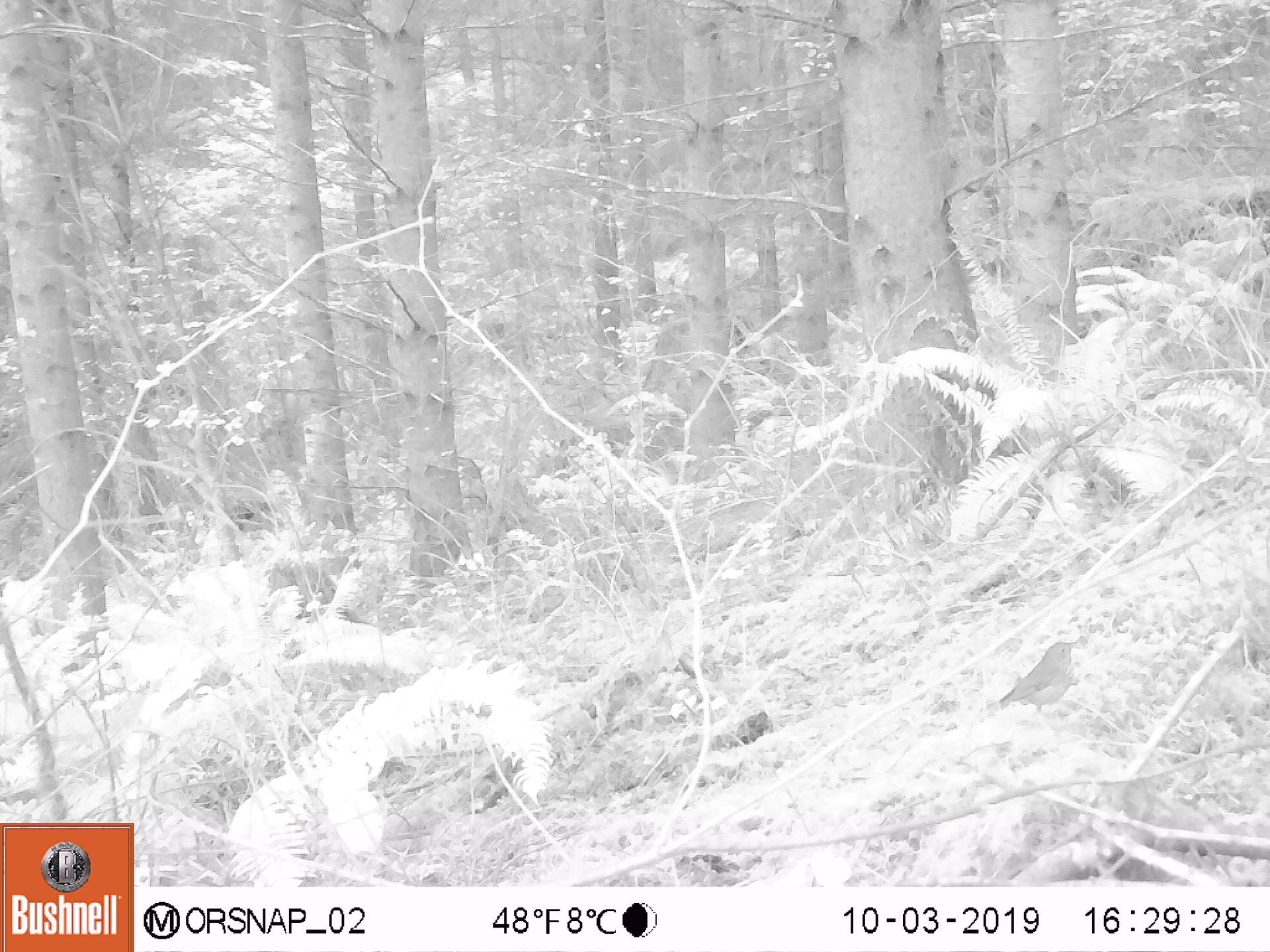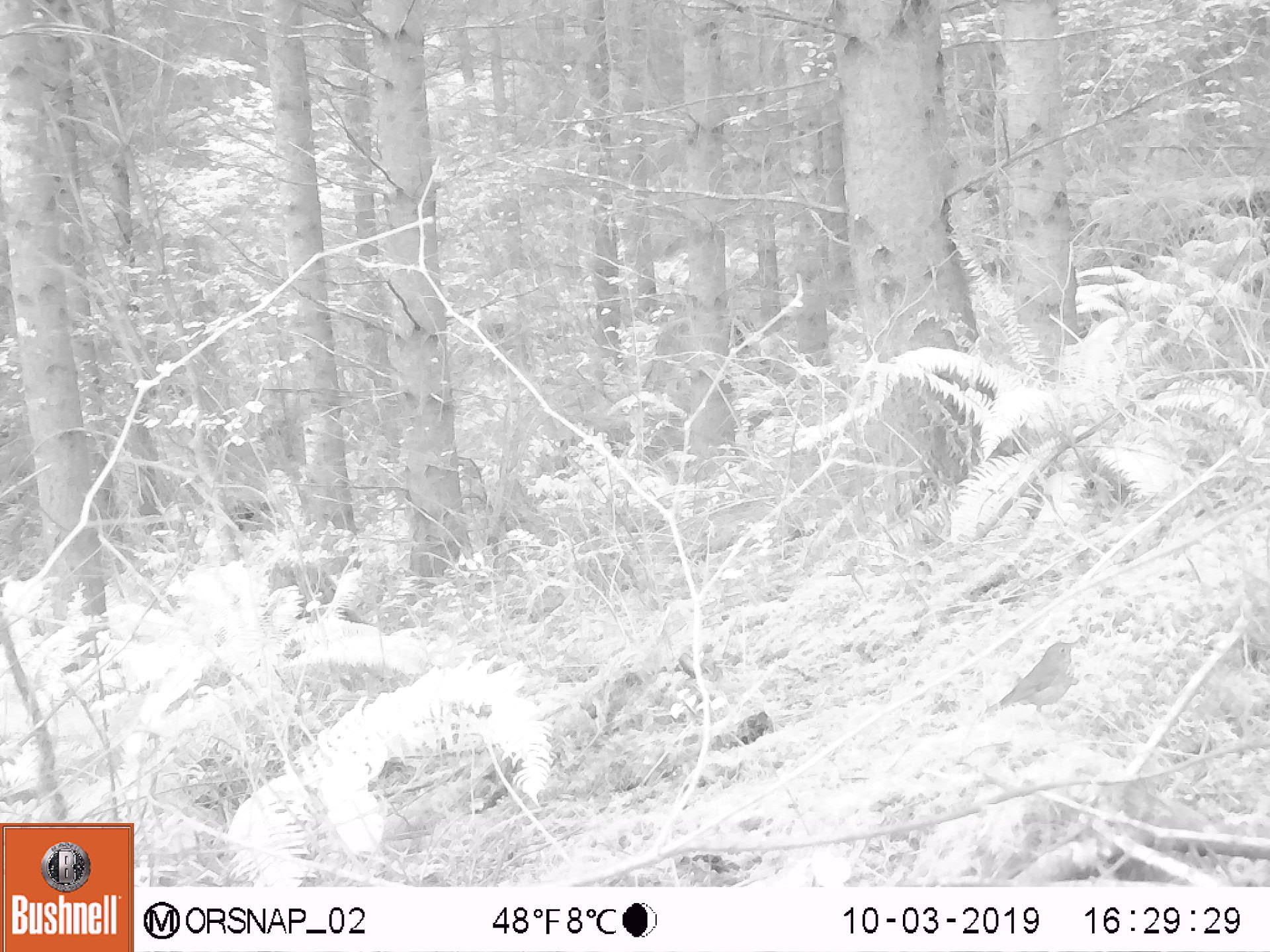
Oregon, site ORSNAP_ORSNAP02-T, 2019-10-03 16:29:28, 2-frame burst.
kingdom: Animalia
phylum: Chordata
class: Aves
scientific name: Aves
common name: bird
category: other bird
Other bird (bird) (Aves).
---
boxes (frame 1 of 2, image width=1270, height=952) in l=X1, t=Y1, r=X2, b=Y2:
other bird: l=982, t=634, r=1103, b=723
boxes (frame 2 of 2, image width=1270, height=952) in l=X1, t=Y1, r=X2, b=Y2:
other bird: l=989, t=621, r=1085, b=733